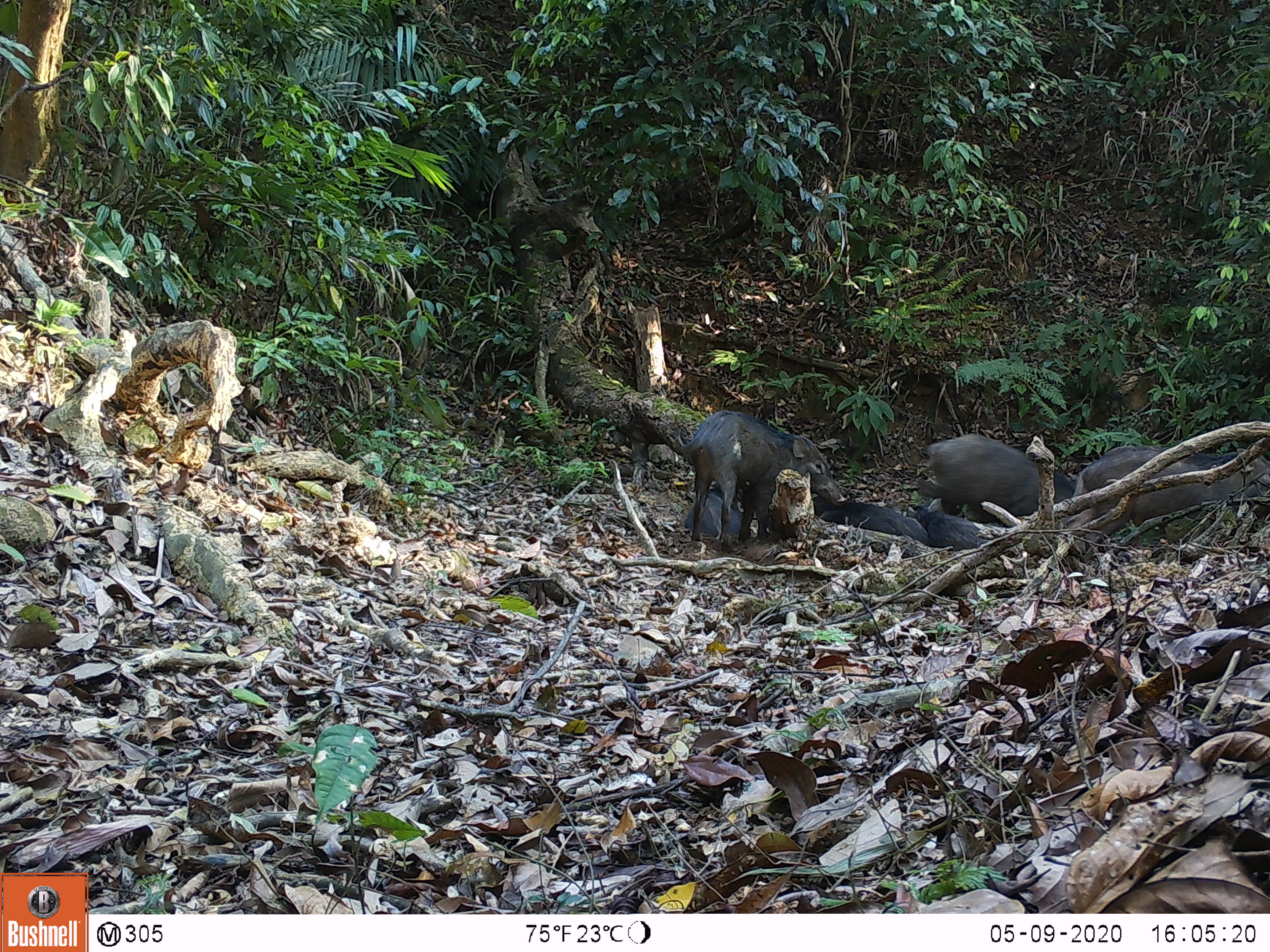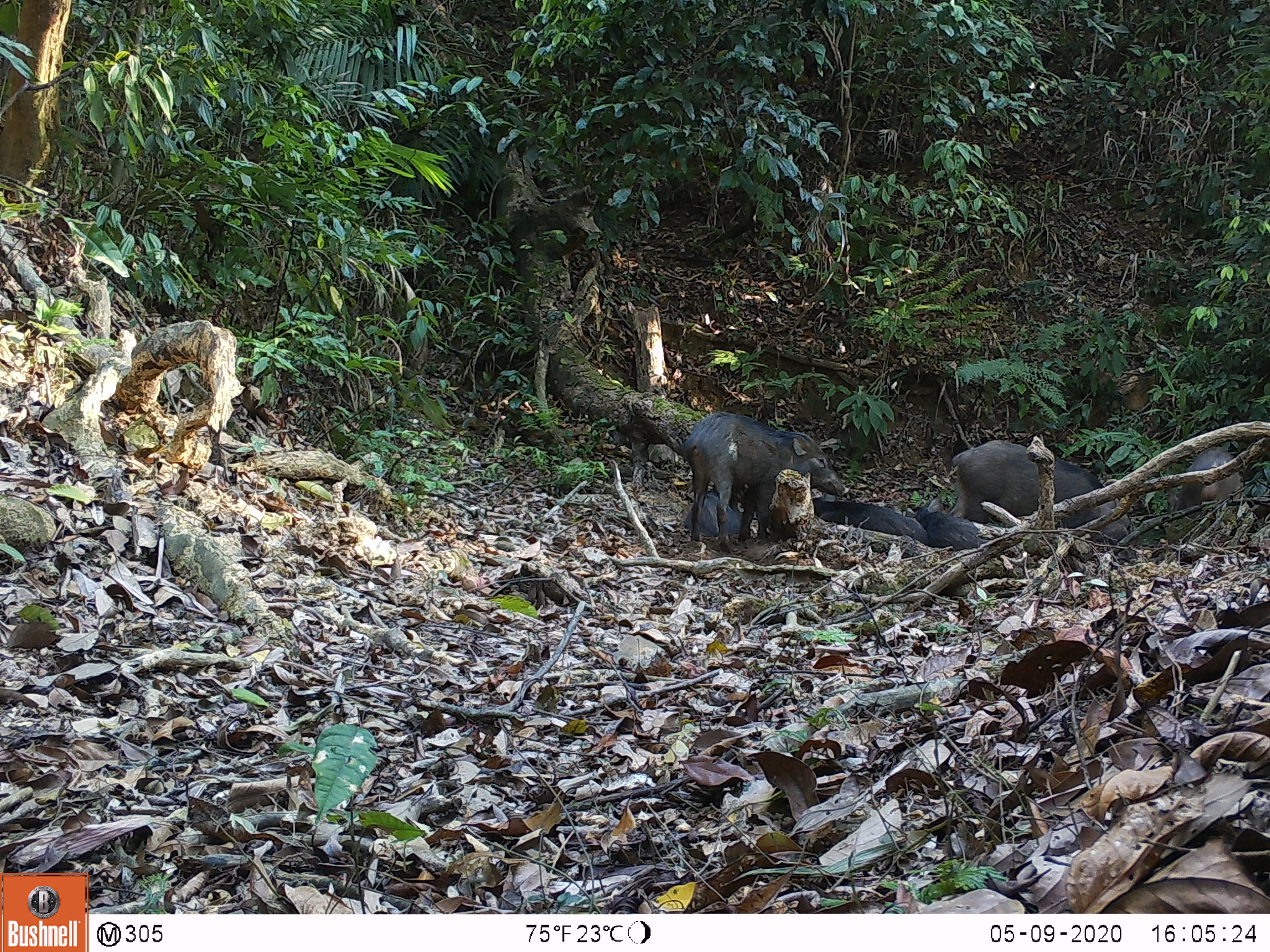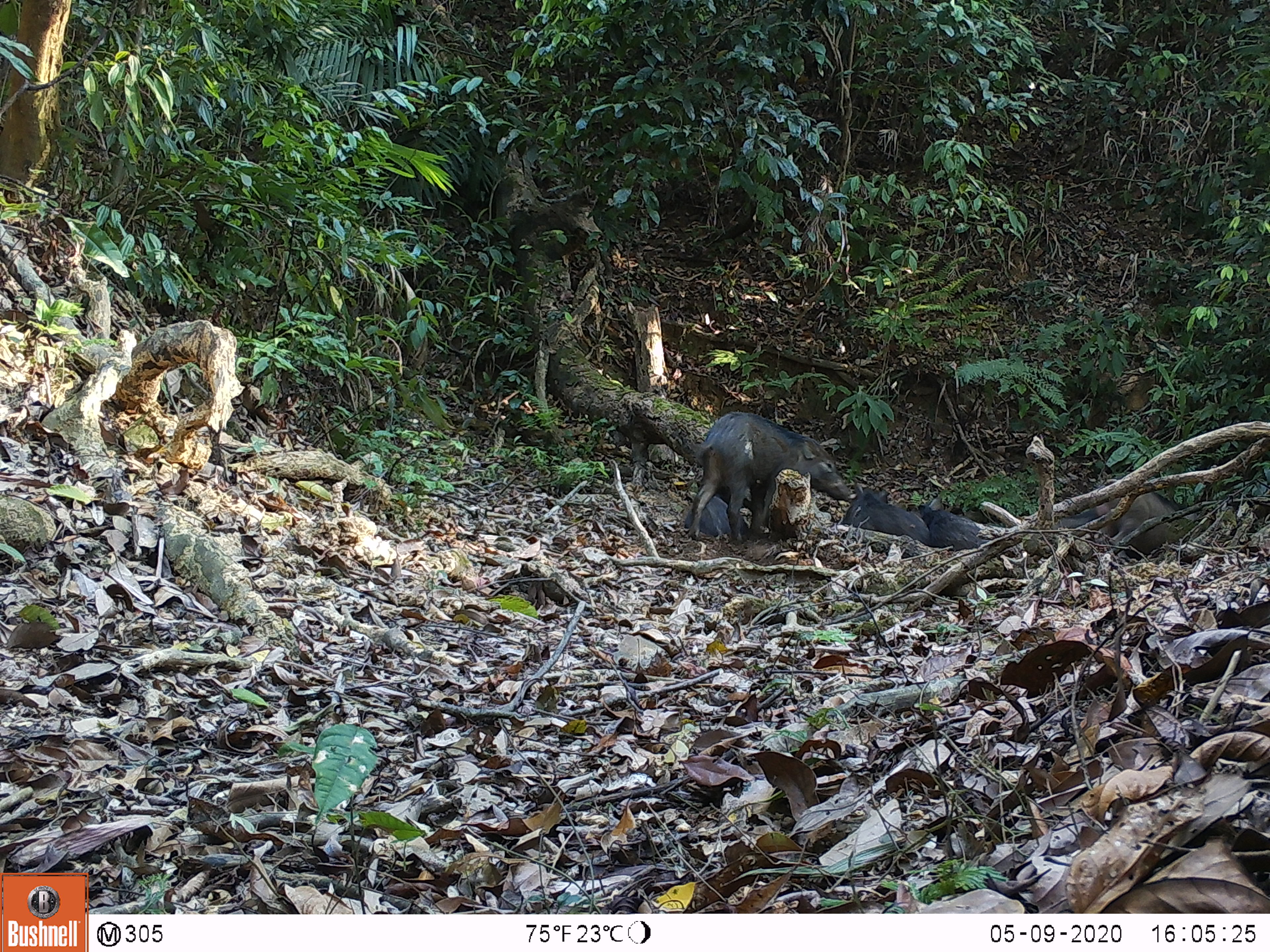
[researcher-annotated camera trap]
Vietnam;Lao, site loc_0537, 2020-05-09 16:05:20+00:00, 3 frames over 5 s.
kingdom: Animalia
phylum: Chordata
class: Mammalia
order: Artiodactyla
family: Suidae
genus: Sus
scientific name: Sus scrofa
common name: eurasian wild pig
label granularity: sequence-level